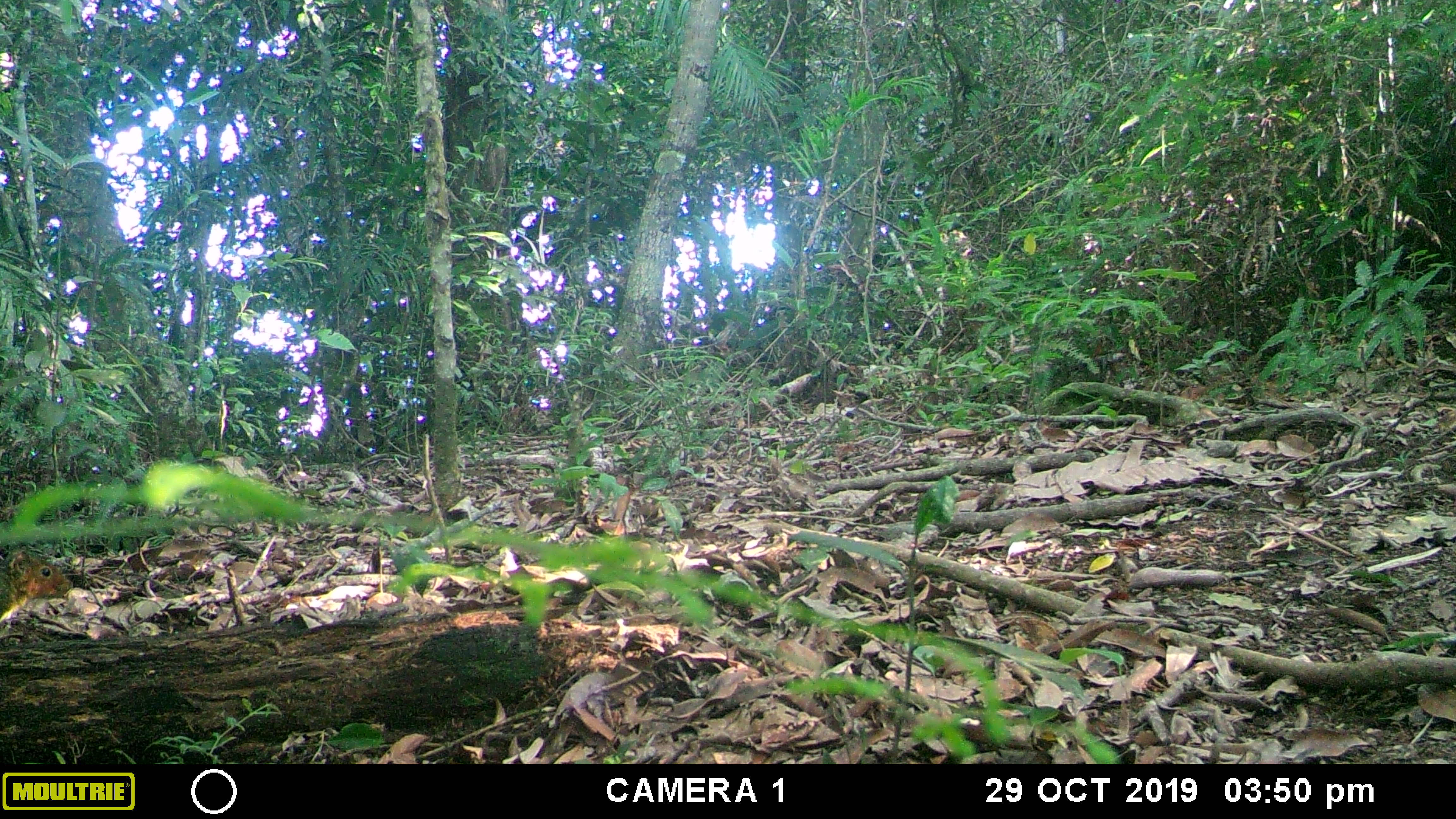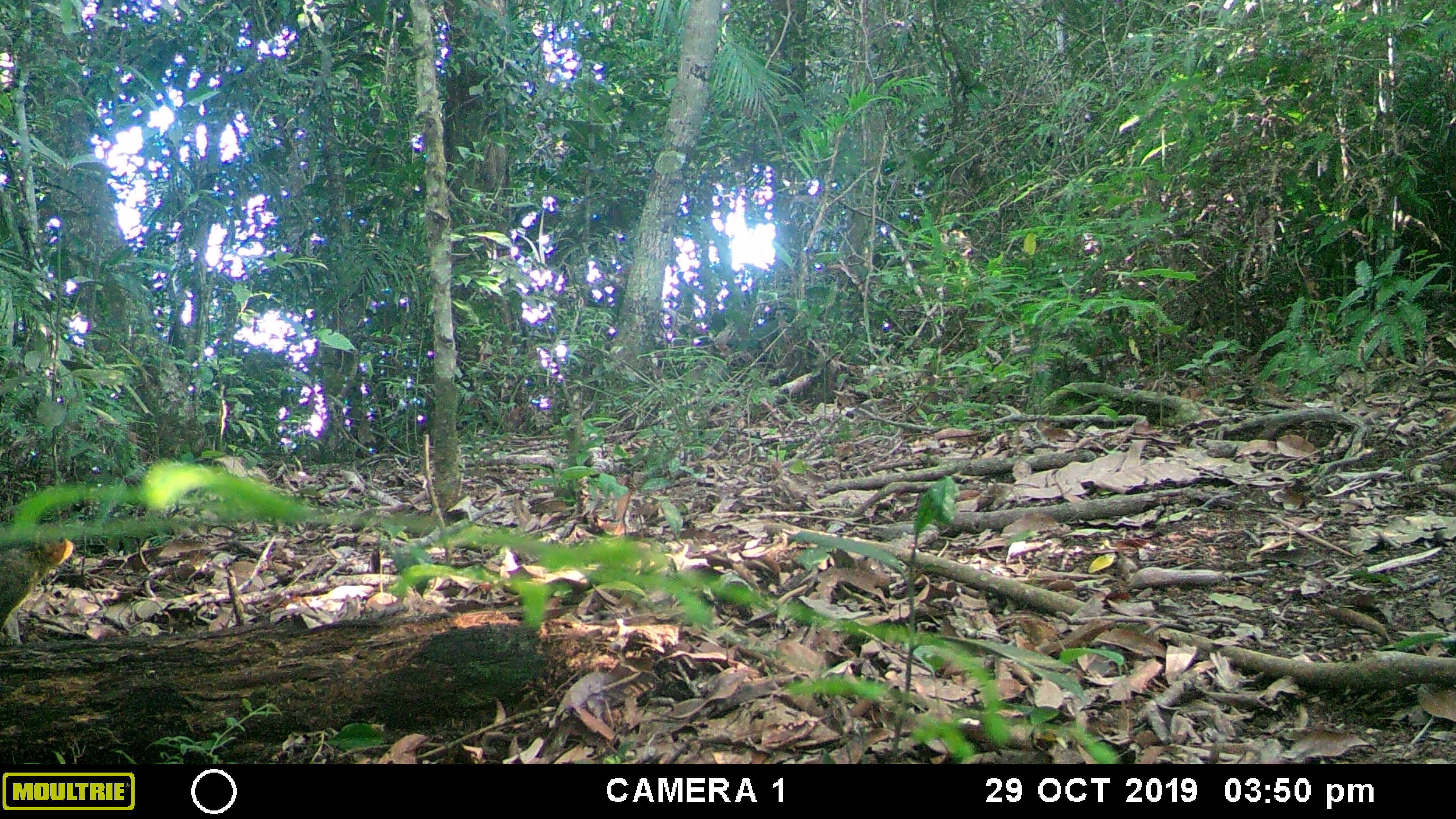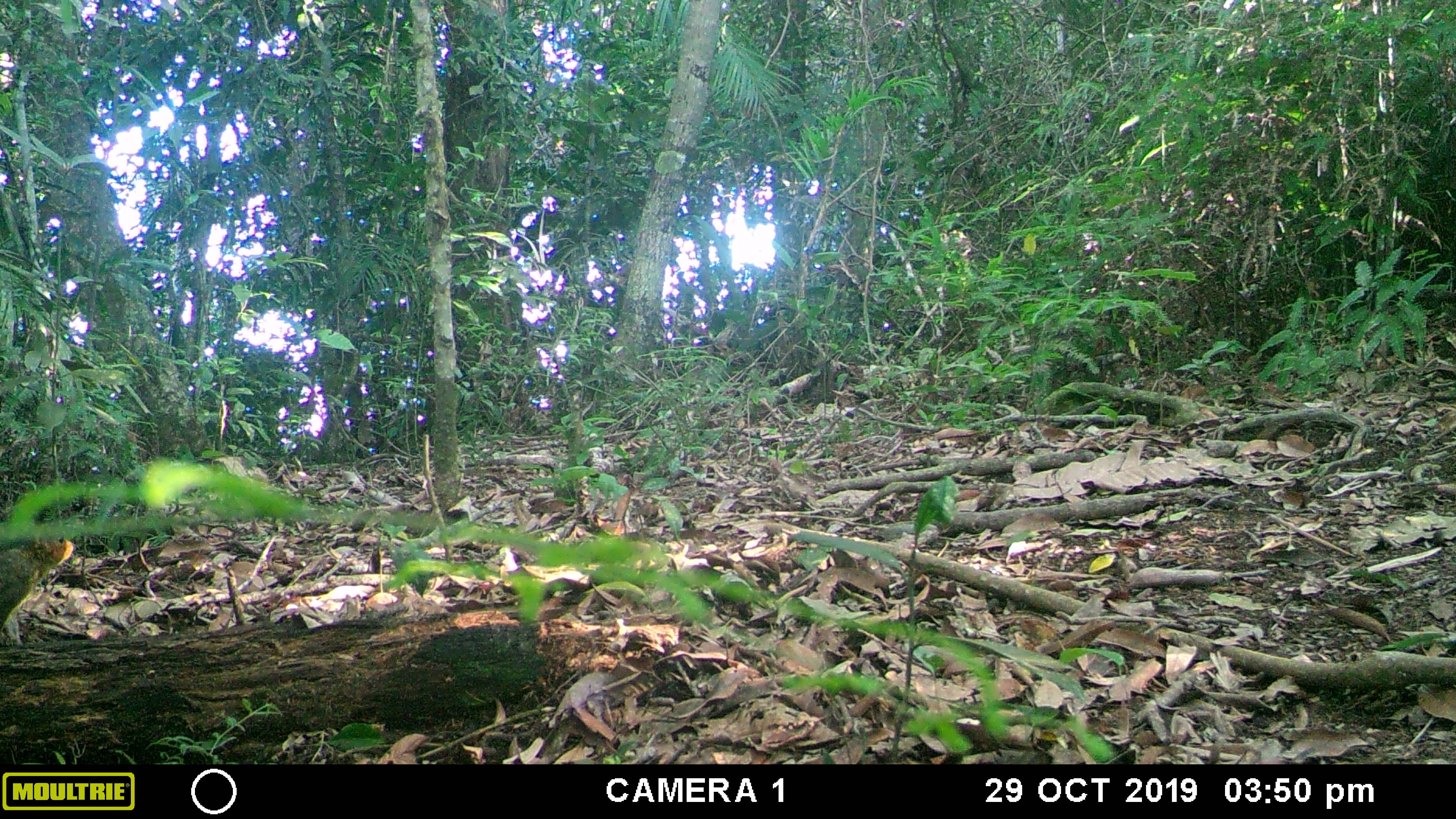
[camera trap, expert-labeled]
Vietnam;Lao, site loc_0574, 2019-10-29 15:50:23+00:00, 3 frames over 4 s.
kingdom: Animalia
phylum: Chordata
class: Mammalia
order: Rodentia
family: Sciuridae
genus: Dremomys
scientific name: Dremomys rufigenis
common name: red-cheeked squirrel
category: red cheeked squirrel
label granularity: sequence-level